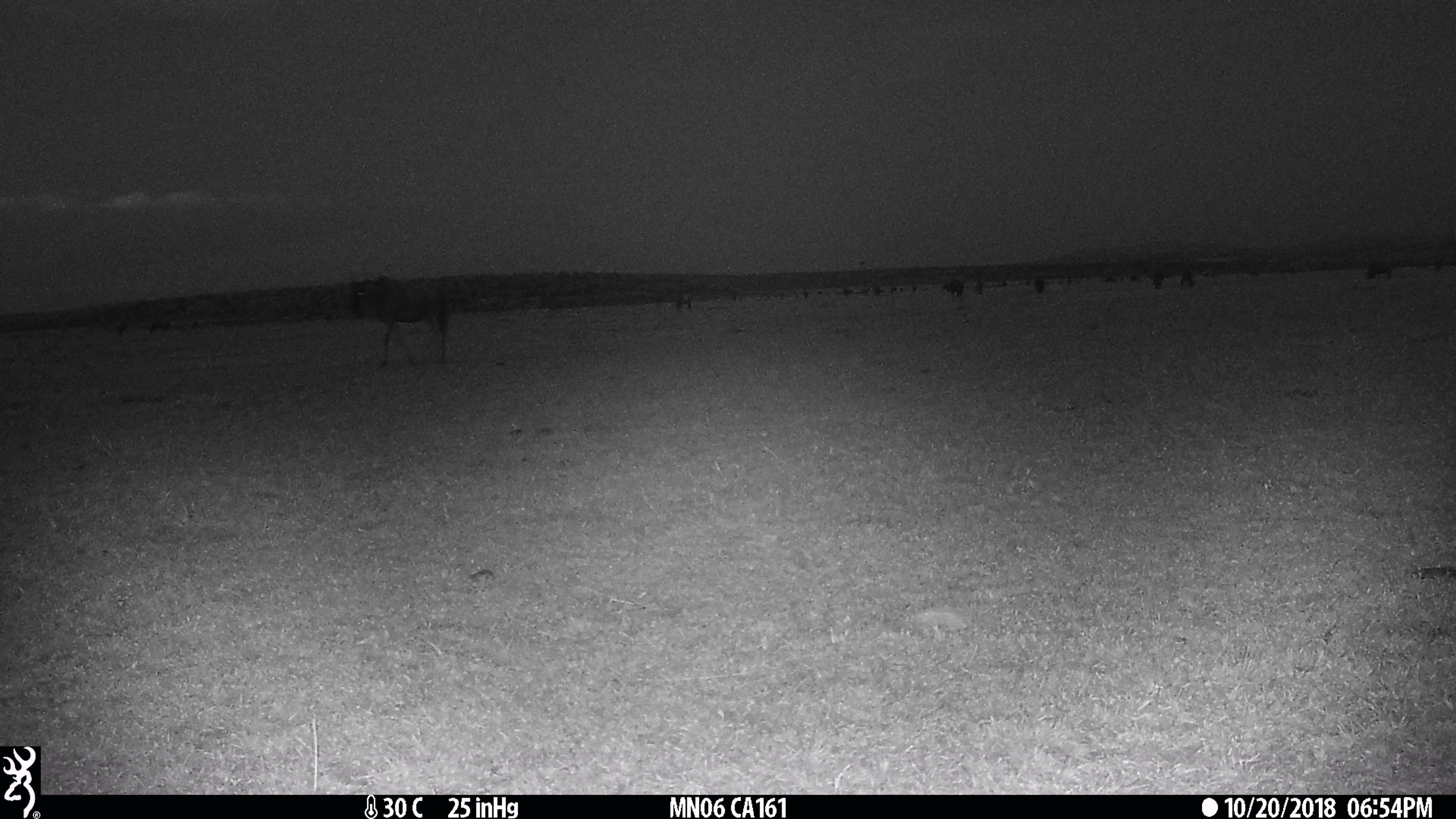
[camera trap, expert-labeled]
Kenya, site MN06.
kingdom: Animalia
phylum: Chordata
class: Mammalia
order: Artiodactyla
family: Bovidae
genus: Connochaetes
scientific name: Connochaetes taurinus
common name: blue wildebeest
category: wildebeest